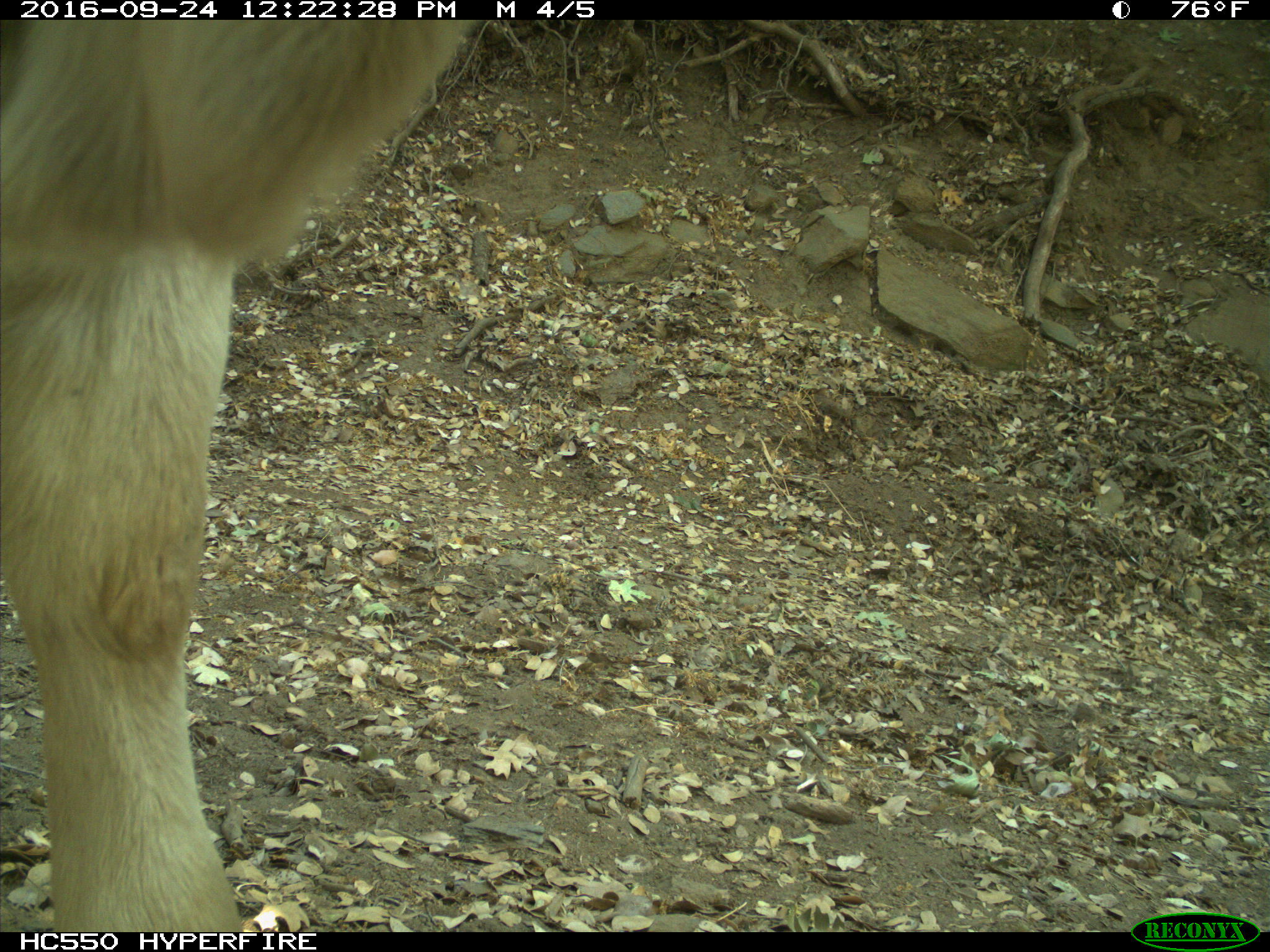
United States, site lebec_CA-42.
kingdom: Animalia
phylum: Chordata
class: Mammalia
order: Artiodactyla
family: Bovidae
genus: Bos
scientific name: Bos taurus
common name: domestic cow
Bos taurus (domestic cow).